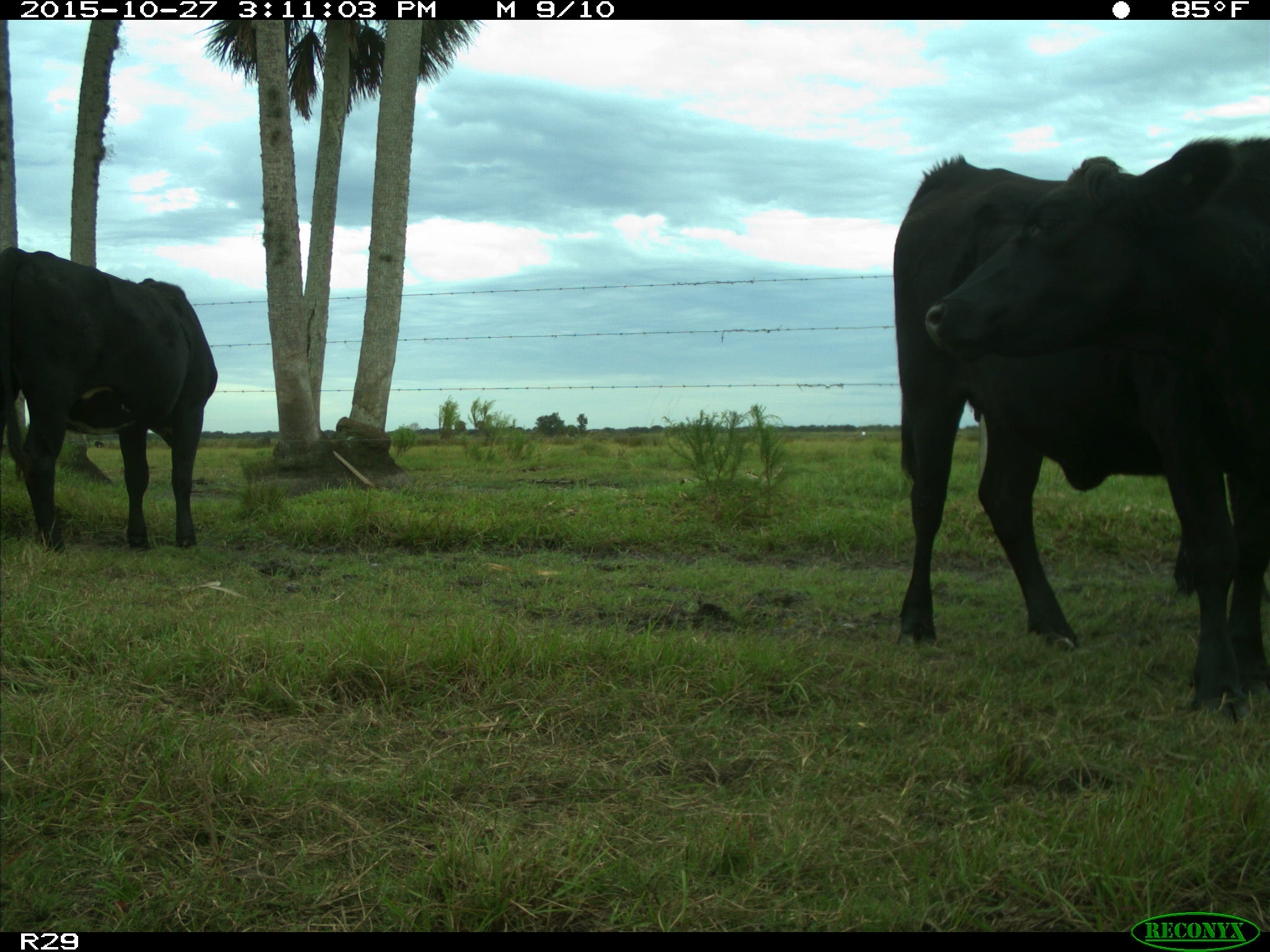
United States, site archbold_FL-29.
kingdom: Animalia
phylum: Chordata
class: Mammalia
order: Artiodactyla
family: Bovidae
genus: Bos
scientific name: Bos taurus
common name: domestic cow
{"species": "Bos taurus (domestic cow)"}